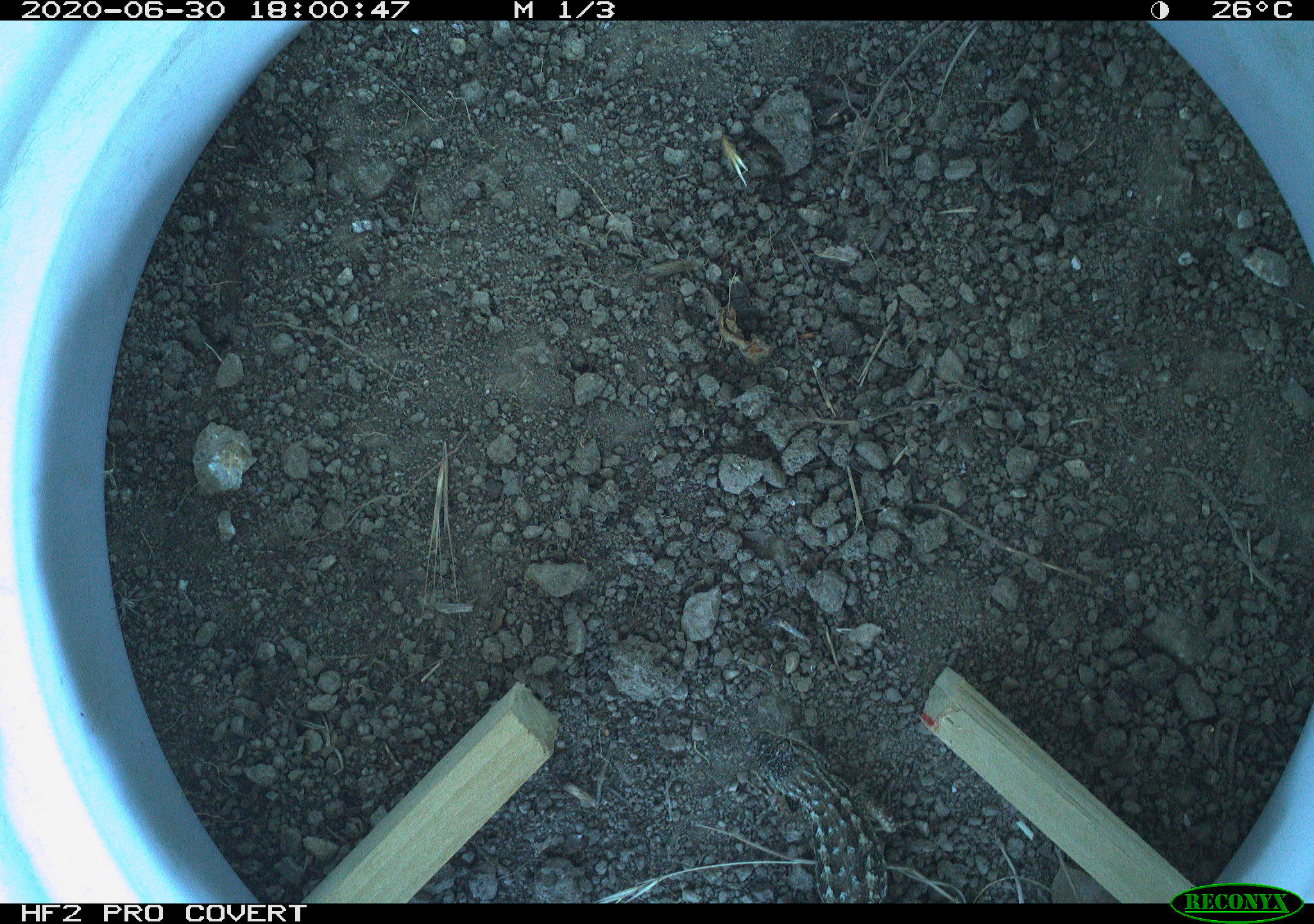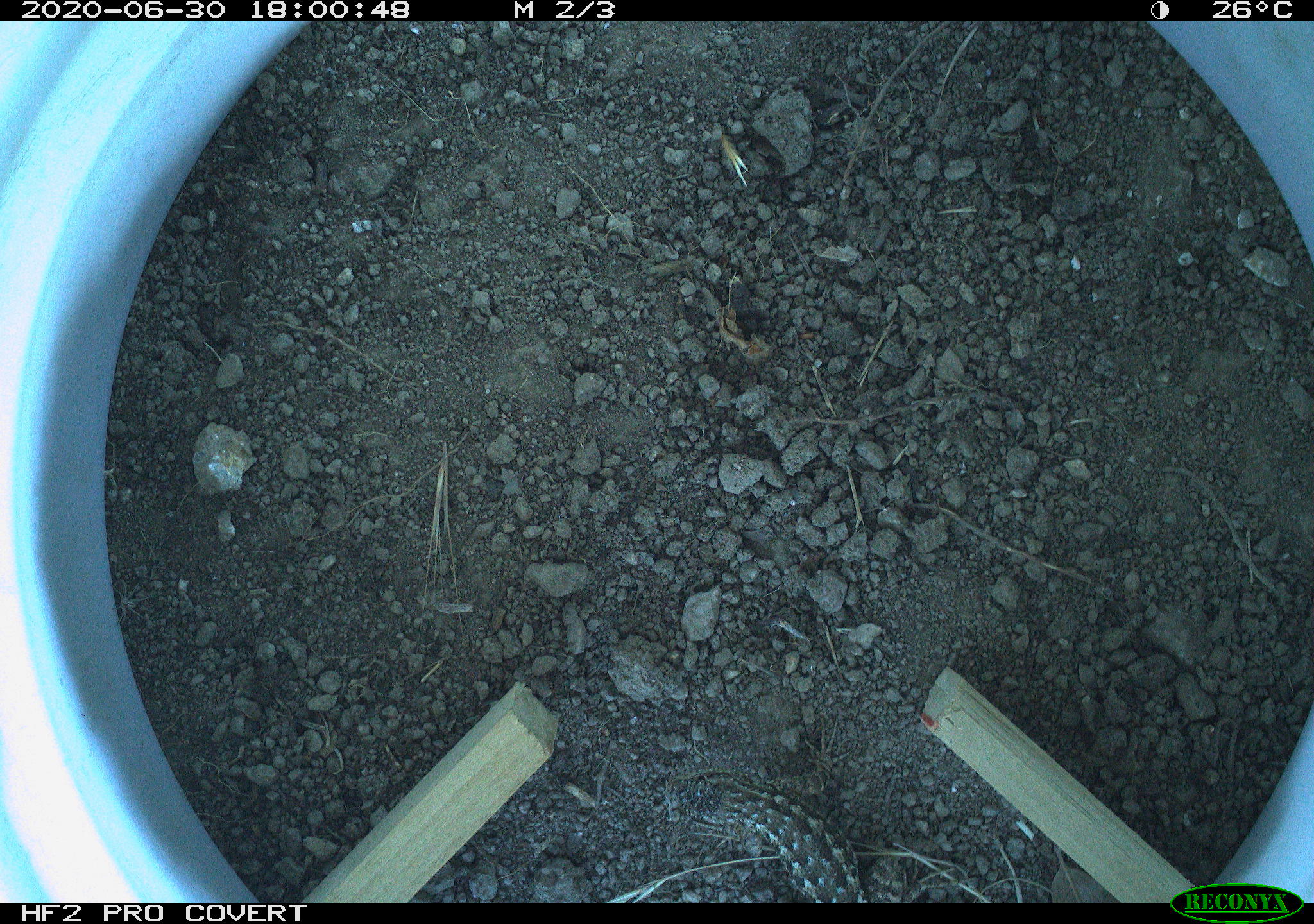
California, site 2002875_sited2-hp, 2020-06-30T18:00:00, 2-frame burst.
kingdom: Animalia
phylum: Chordata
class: Reptilia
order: Squamata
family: Phrynosomatidae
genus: Sceloporus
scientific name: Sceloporus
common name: spiny lizards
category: sceloporus species